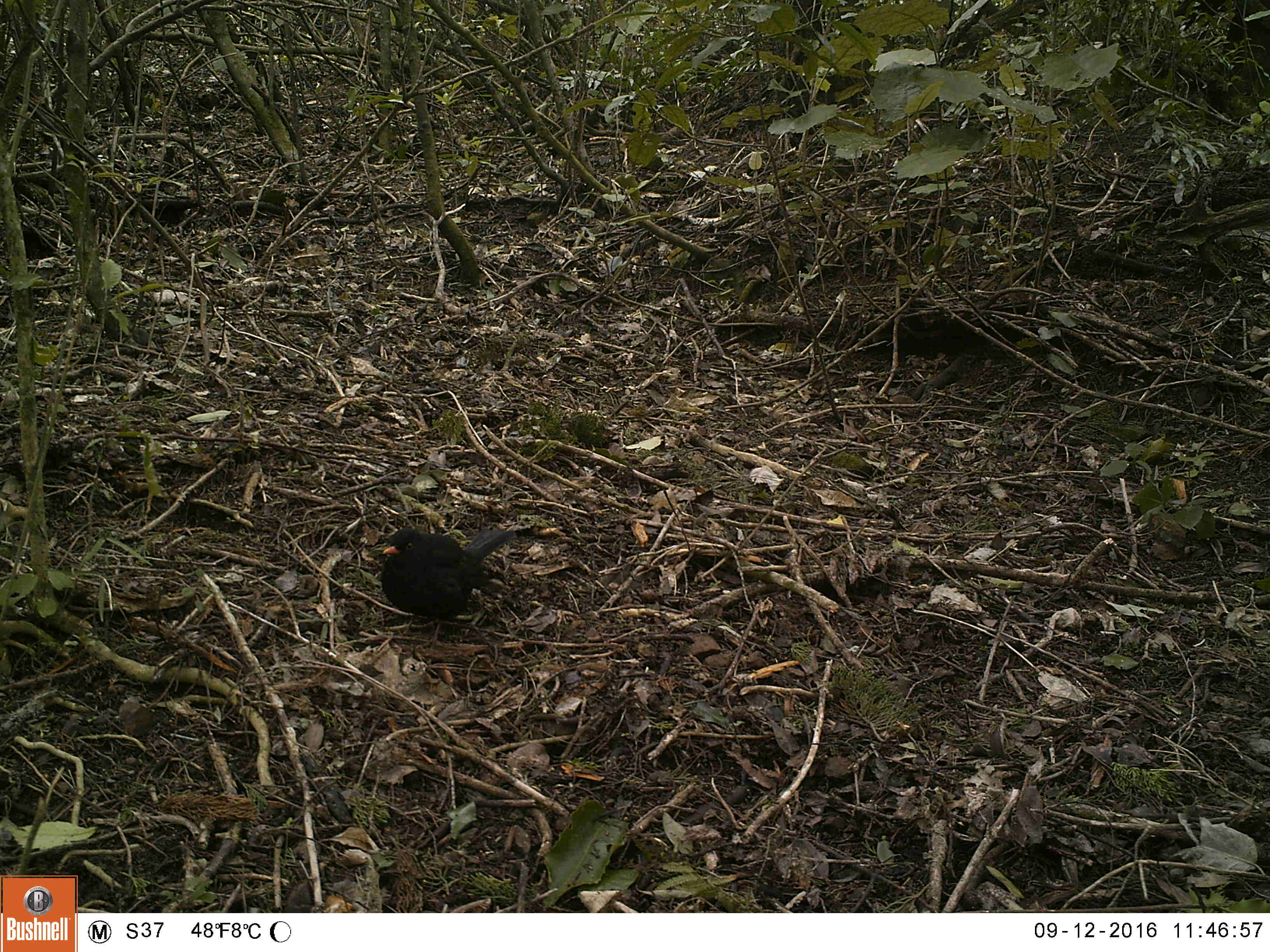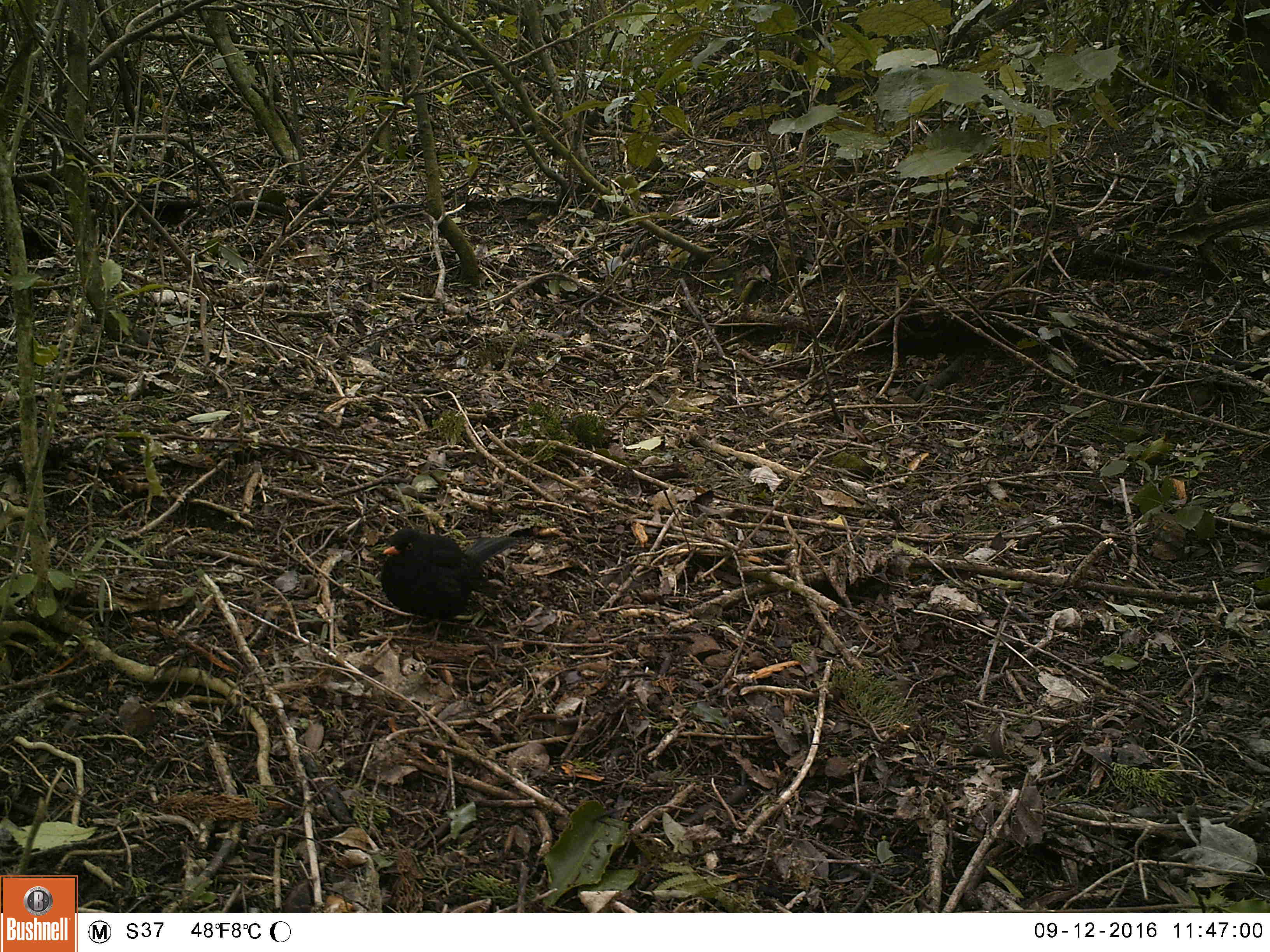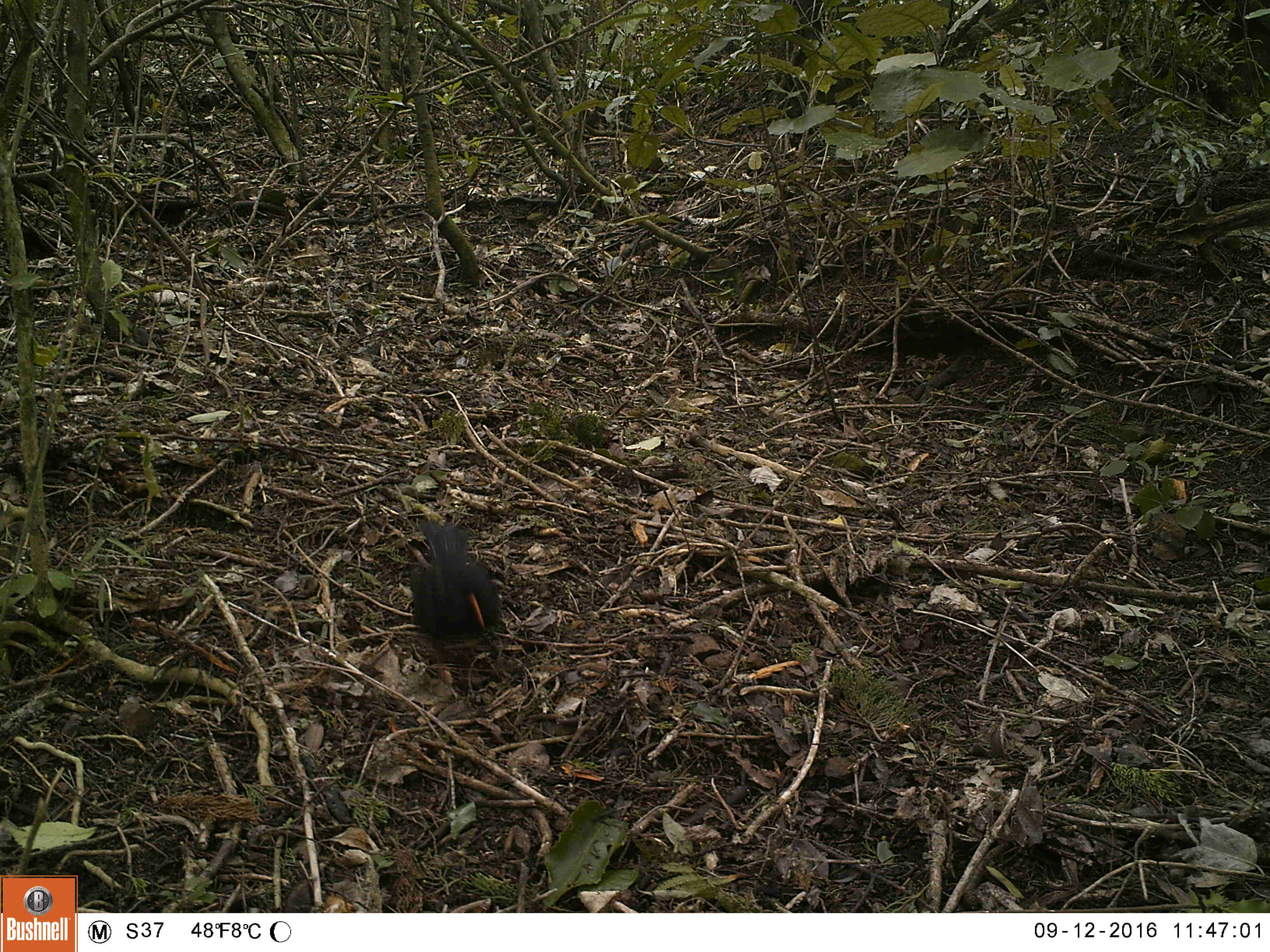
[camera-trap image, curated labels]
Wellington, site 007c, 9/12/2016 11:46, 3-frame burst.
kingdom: Animalia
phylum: Chordata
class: Aves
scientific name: Aves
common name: bird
Bird (Aves).